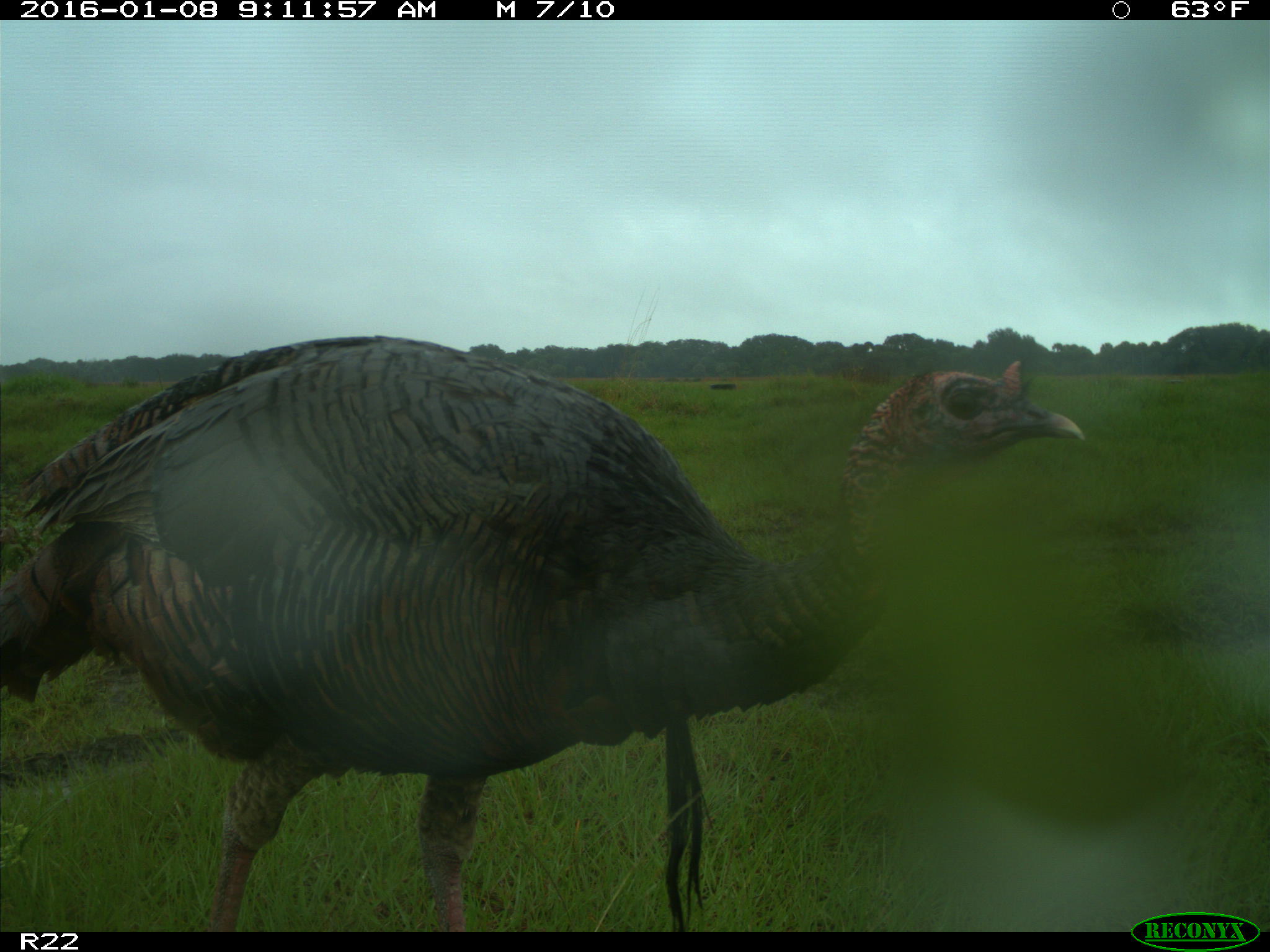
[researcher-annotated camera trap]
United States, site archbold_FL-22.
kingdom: Animalia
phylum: Chordata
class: Aves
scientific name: Aves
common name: birds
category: unidentified bird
Unidentified bird (birds) (Aves).